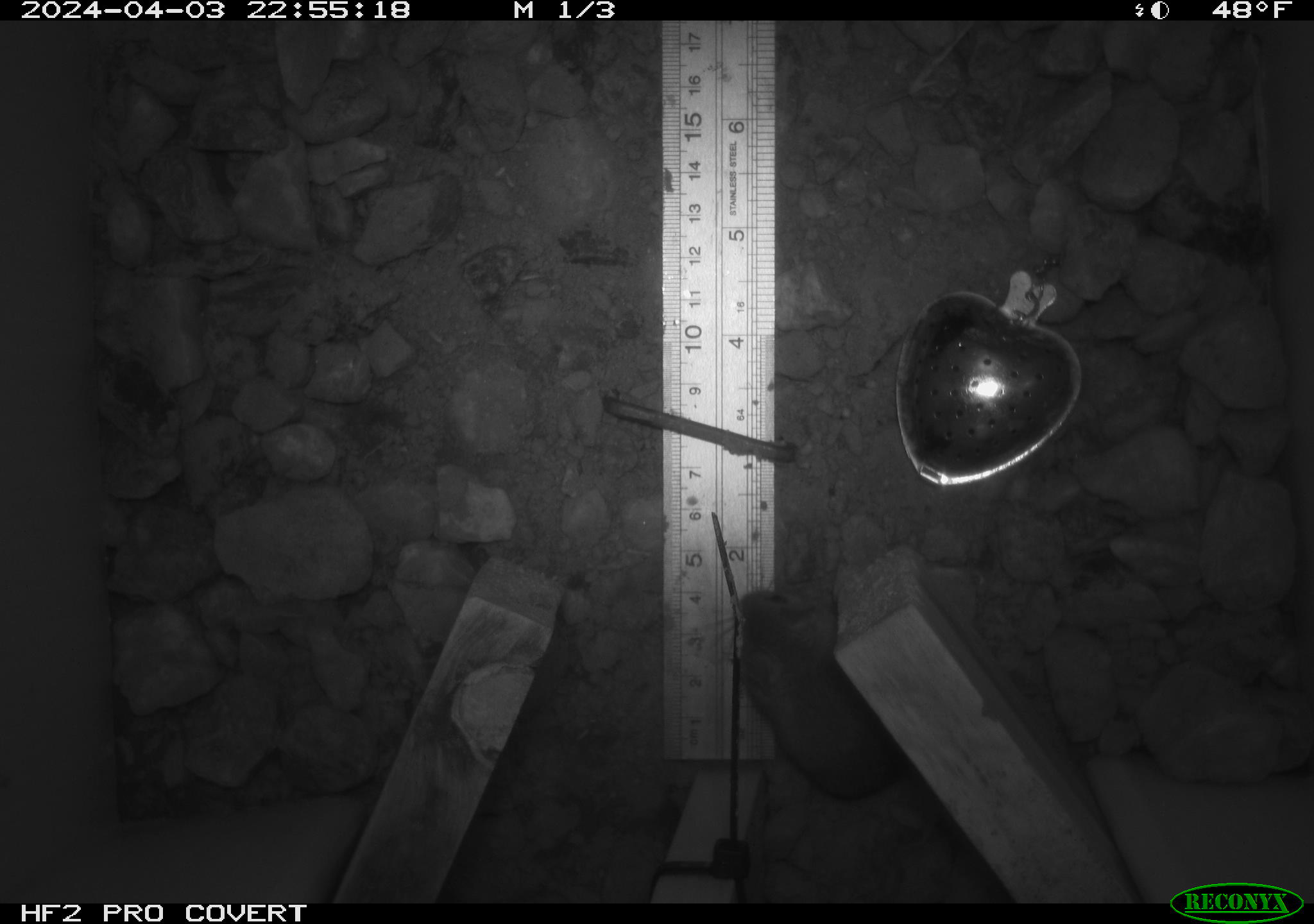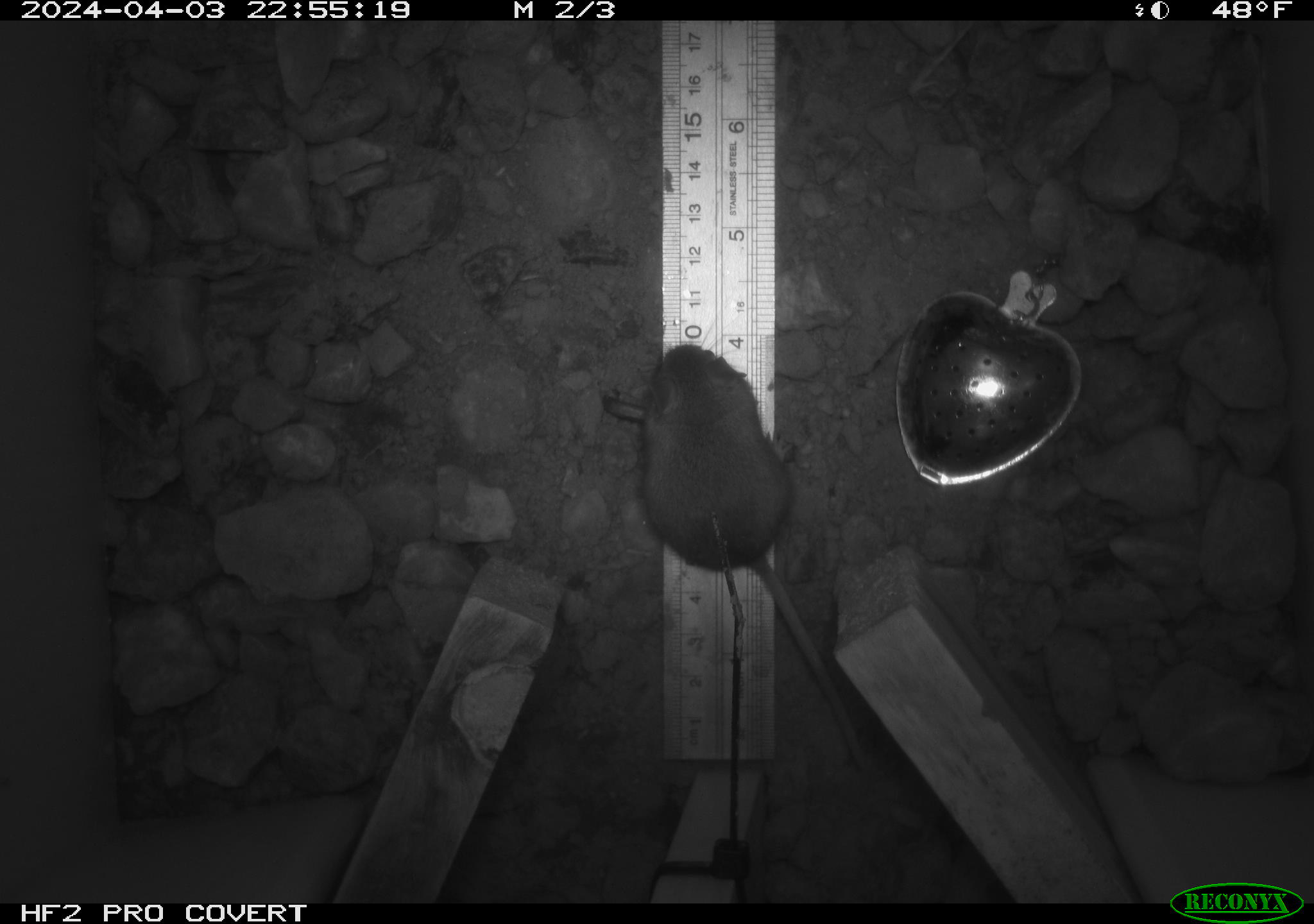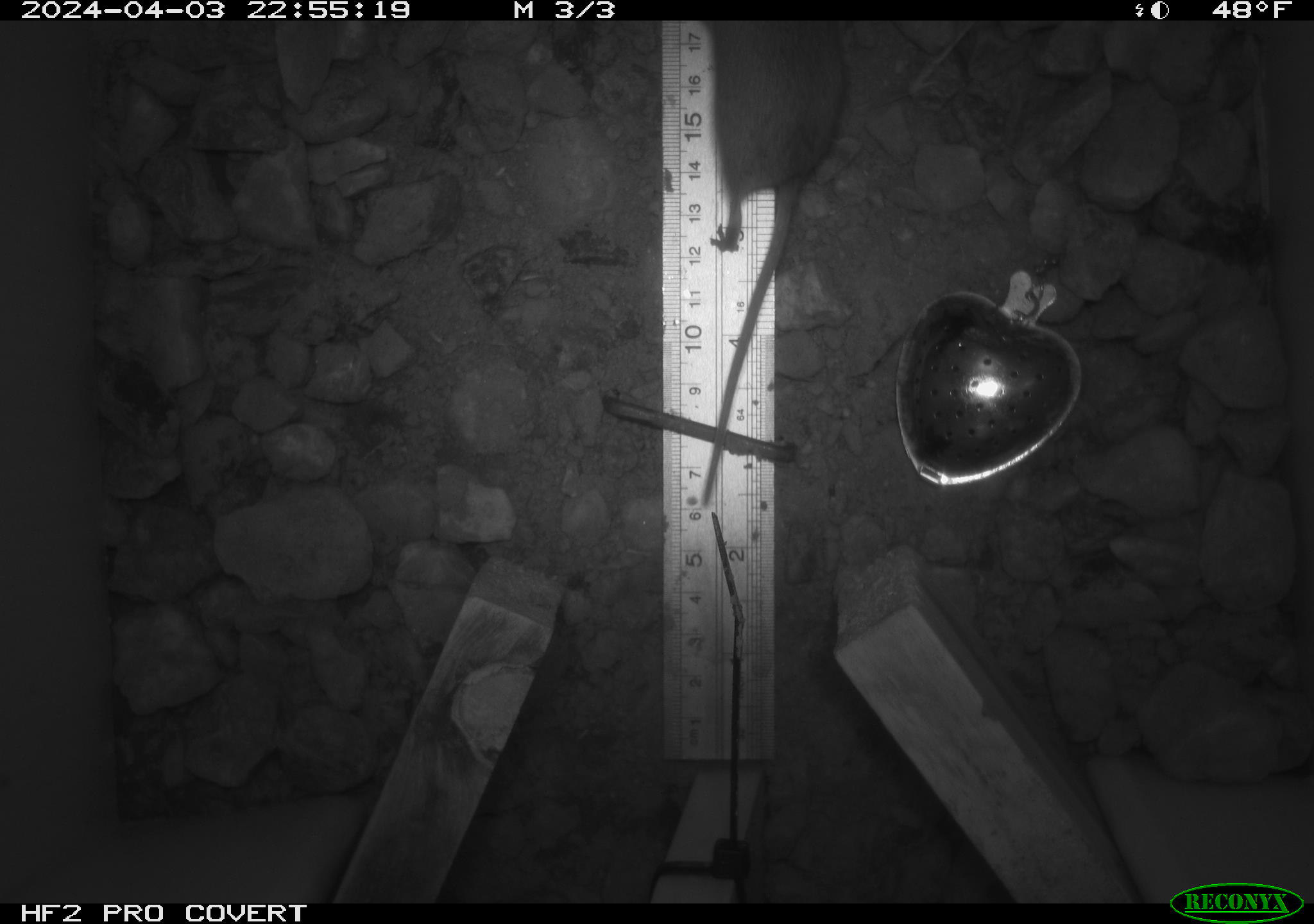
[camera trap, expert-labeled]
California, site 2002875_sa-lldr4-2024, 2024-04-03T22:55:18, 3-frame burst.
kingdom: Animalia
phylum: Chordata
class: Mammalia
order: Rodentia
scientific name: Rodentia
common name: mouse species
Mouse species (Rodentia).